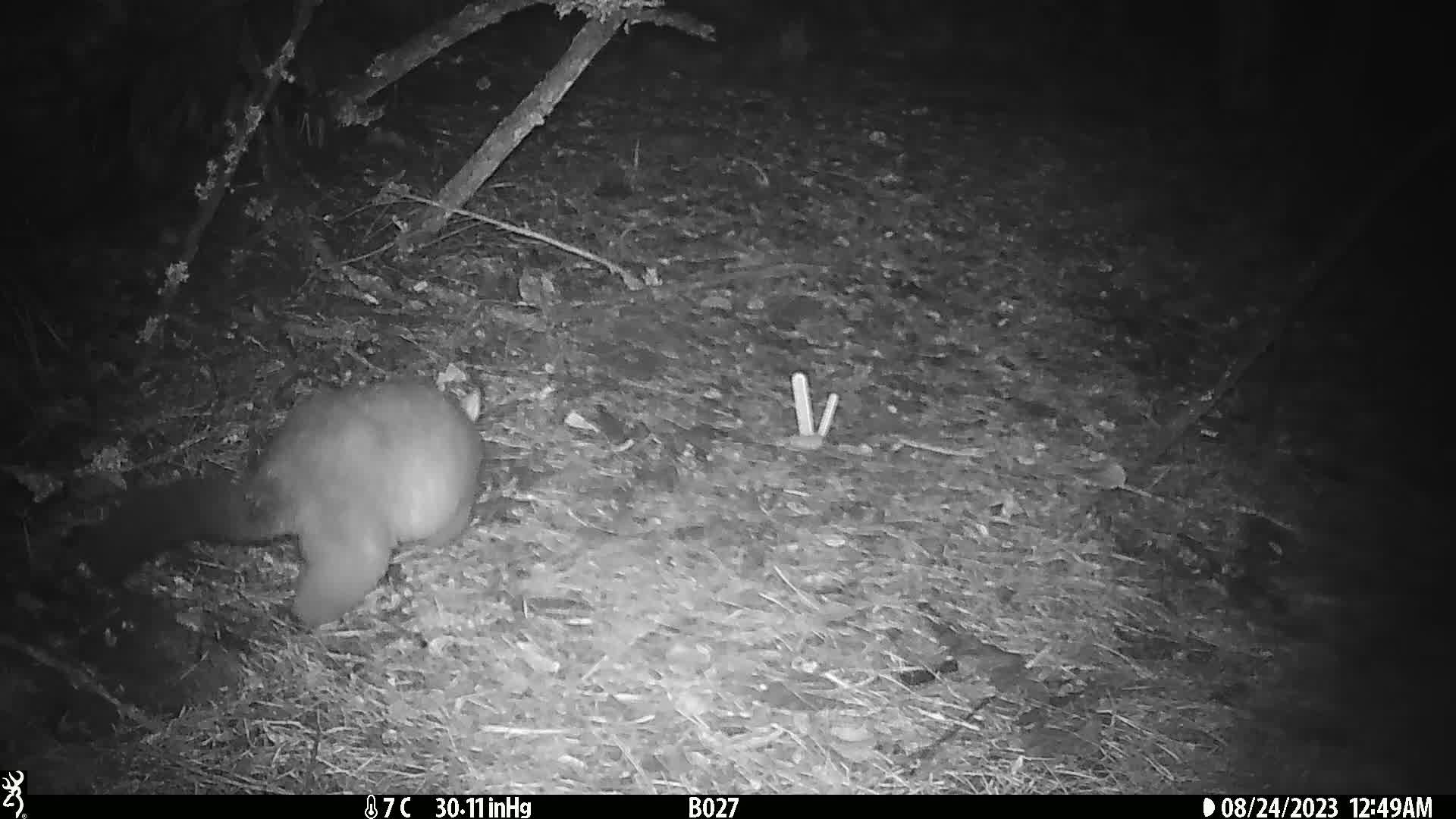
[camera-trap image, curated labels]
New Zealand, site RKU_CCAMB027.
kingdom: Animalia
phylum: Chordata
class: Mammalia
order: Diprotodontia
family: Phalangeridae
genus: Trichosurus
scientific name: Trichosurus vulpecula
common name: common brushtail possum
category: possum